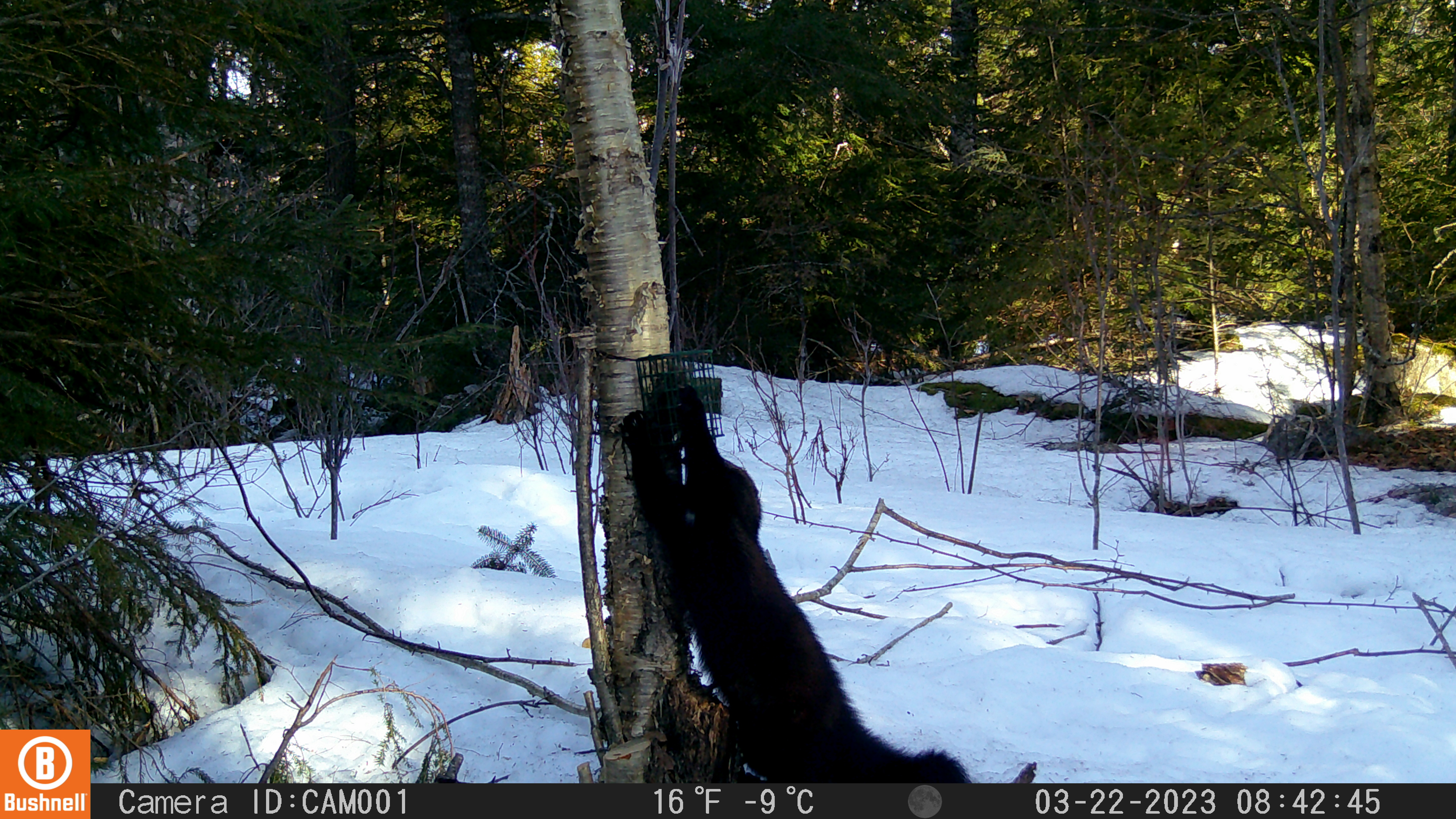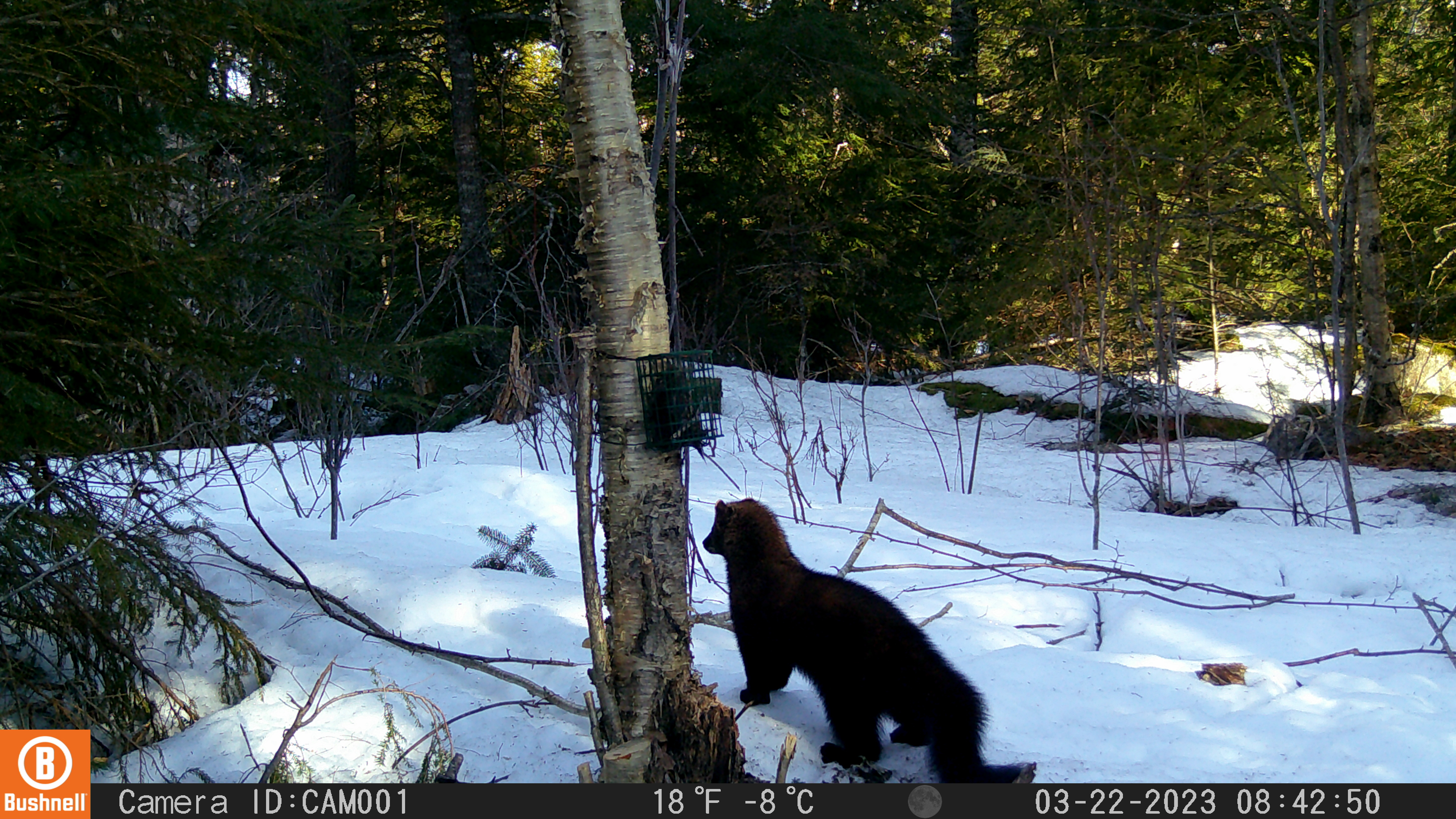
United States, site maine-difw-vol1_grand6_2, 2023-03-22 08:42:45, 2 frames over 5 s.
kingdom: Animalia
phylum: Chordata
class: Mammalia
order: Carnivora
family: Mustelidae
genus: Pekania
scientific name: Pekania pennanti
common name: fisher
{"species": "fisher (Pekania pennanti)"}